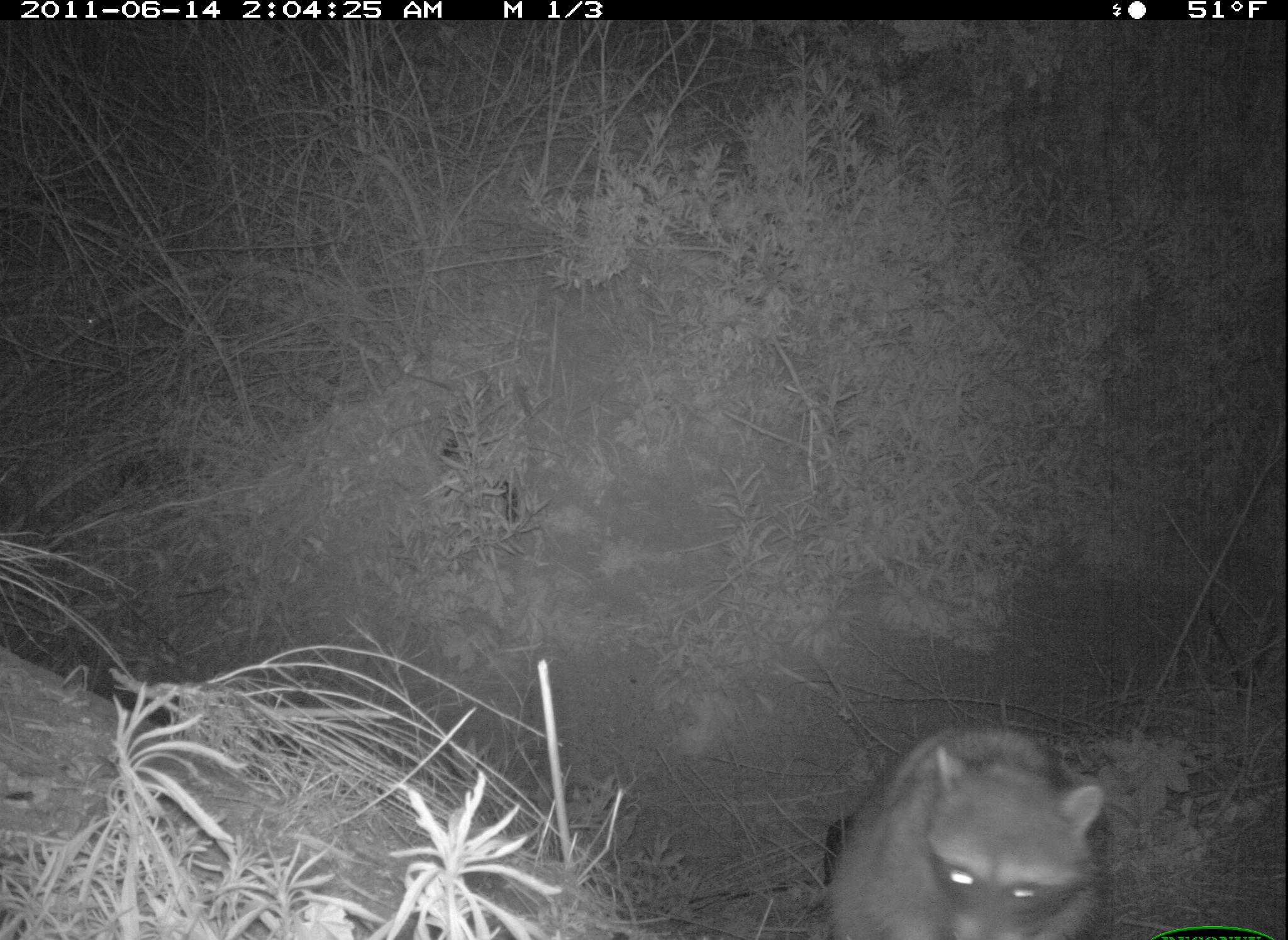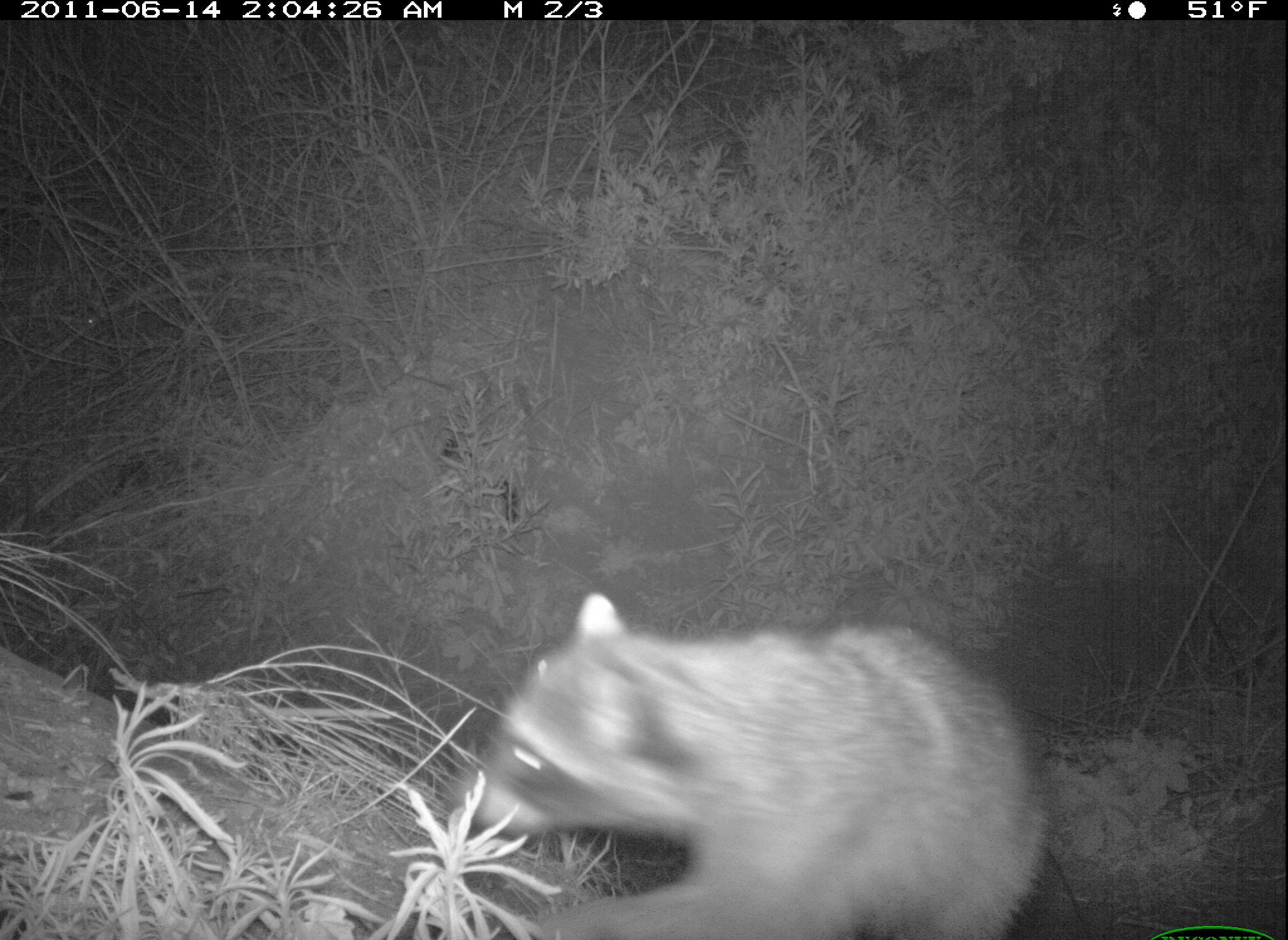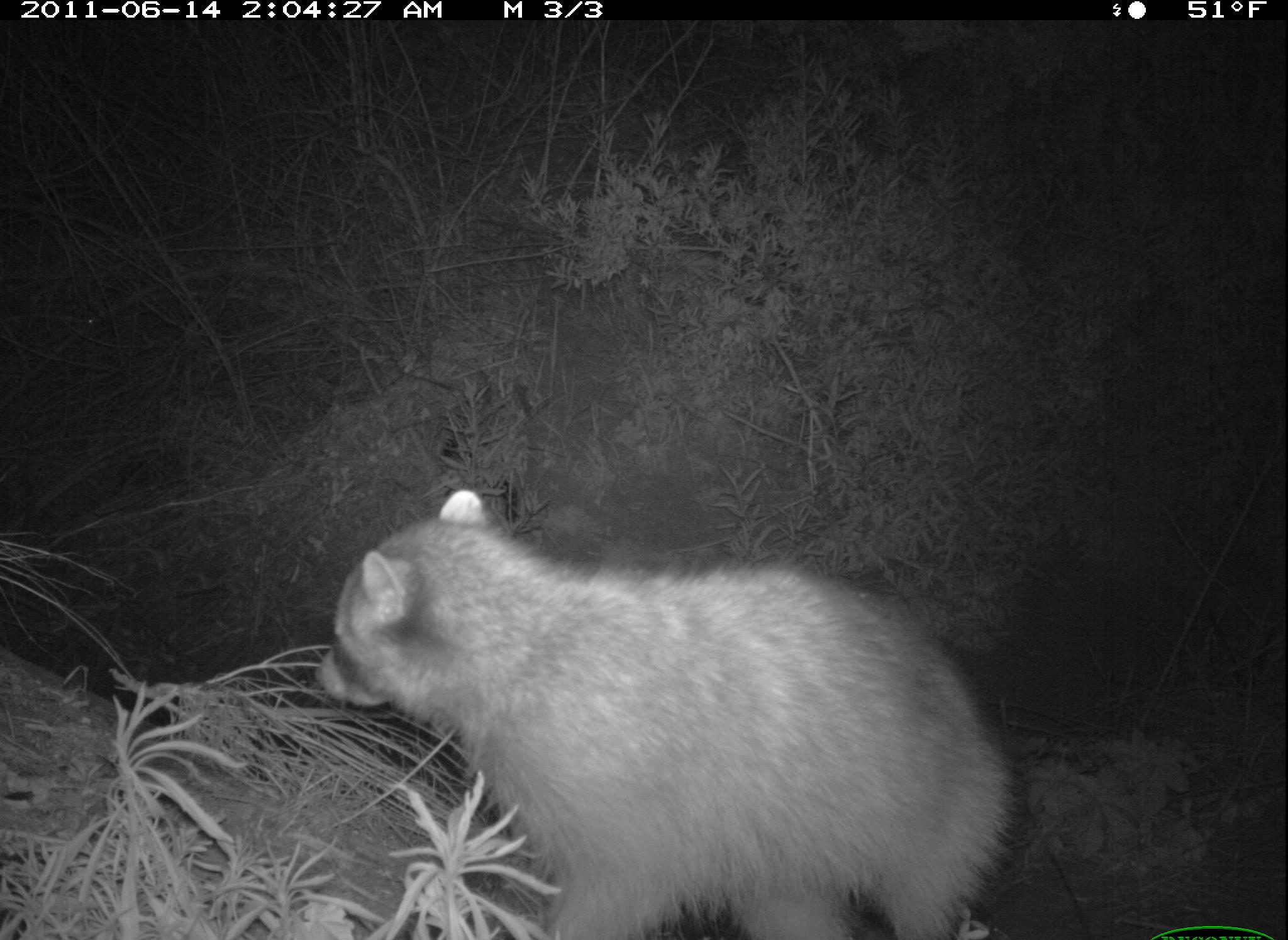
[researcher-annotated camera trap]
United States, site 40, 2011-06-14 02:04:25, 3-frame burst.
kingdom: Animalia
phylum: Chordata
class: Mammalia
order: Carnivora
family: Procyonidae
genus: Procyon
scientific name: Procyon lotor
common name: raccoon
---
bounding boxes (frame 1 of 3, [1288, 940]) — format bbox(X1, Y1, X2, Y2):
raccoon: bbox(803, 714, 1114, 940)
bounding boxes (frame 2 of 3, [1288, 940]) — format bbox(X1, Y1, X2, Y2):
raccoon: bbox(454, 586, 1064, 940)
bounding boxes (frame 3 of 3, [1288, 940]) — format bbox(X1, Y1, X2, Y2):
raccoon: bbox(299, 474, 1050, 937)